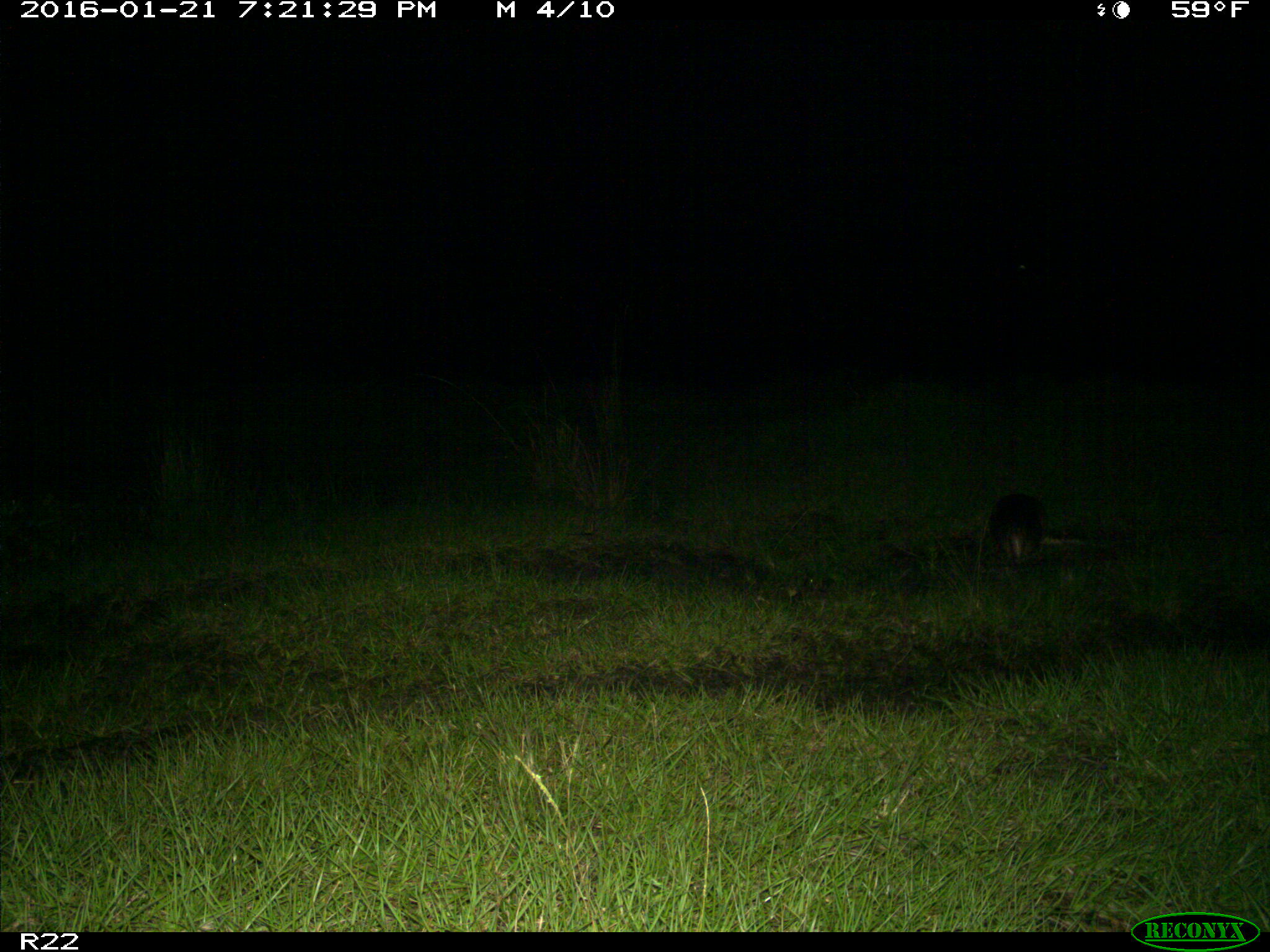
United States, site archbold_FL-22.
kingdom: Animalia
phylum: Chordata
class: Mammalia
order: Cingulata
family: Dasypodidae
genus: Dasypus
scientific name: Dasypus novemcinctus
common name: nine-banded armadillo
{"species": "Dasypus novemcinctus (nine-banded armadillo)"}